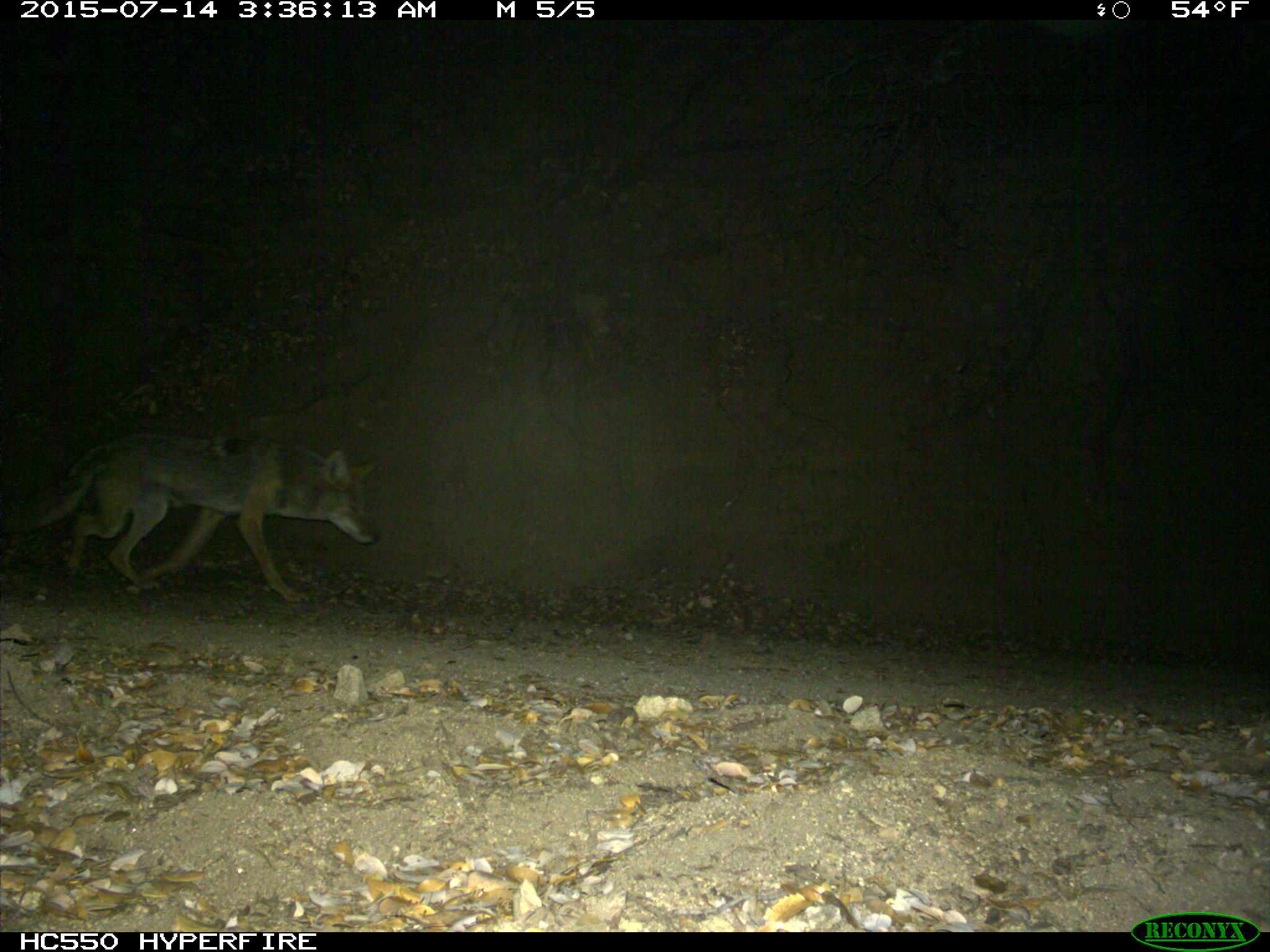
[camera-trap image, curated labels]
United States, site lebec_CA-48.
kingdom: Animalia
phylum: Chordata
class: Mammalia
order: Carnivora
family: Canidae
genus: Canis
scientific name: Canis latrans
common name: coyote